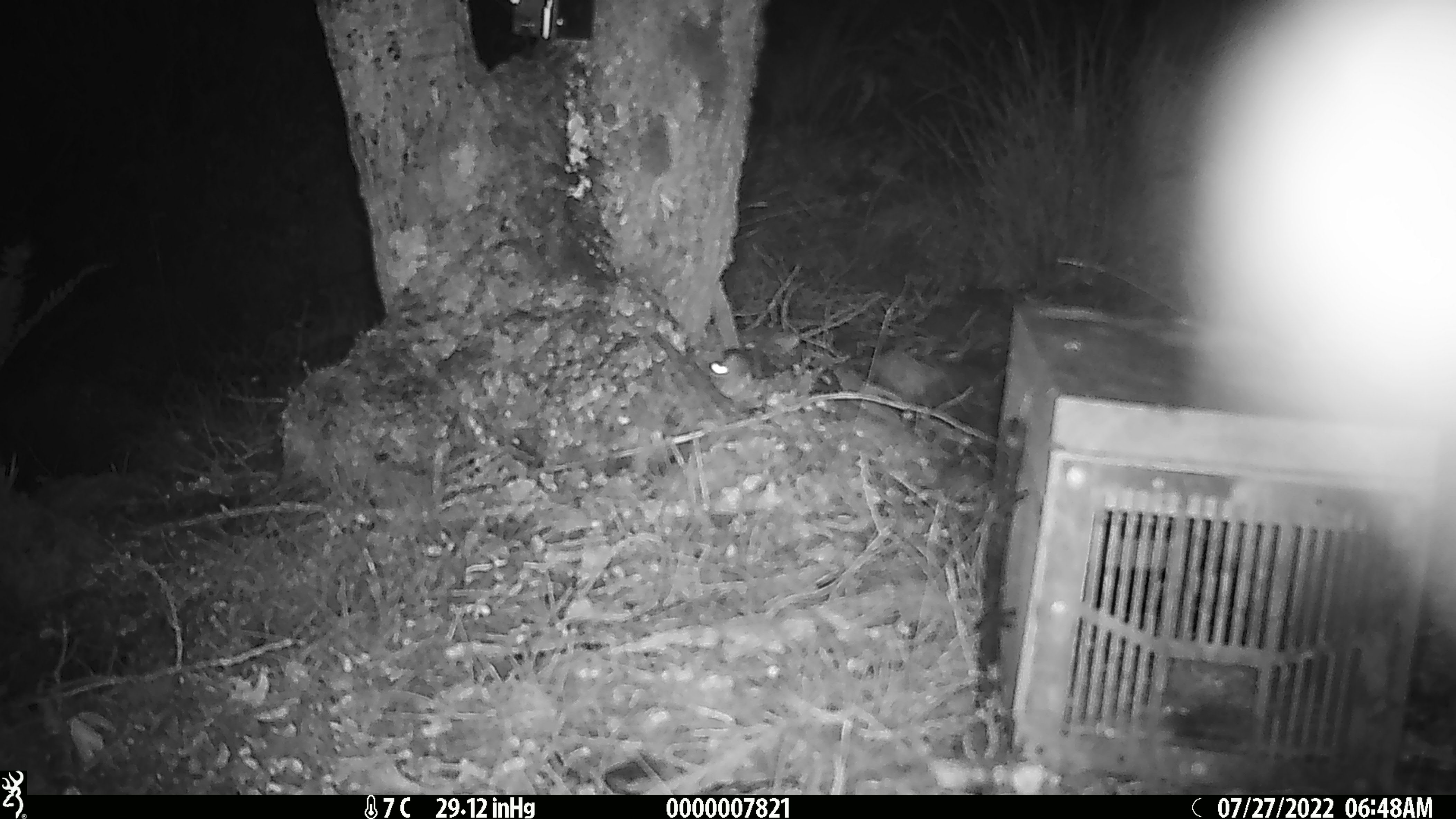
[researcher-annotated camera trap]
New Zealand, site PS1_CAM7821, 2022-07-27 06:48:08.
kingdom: Animalia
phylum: Chordata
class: Mammalia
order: Rodentia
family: Muridae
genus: Mus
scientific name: Mus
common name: mouse